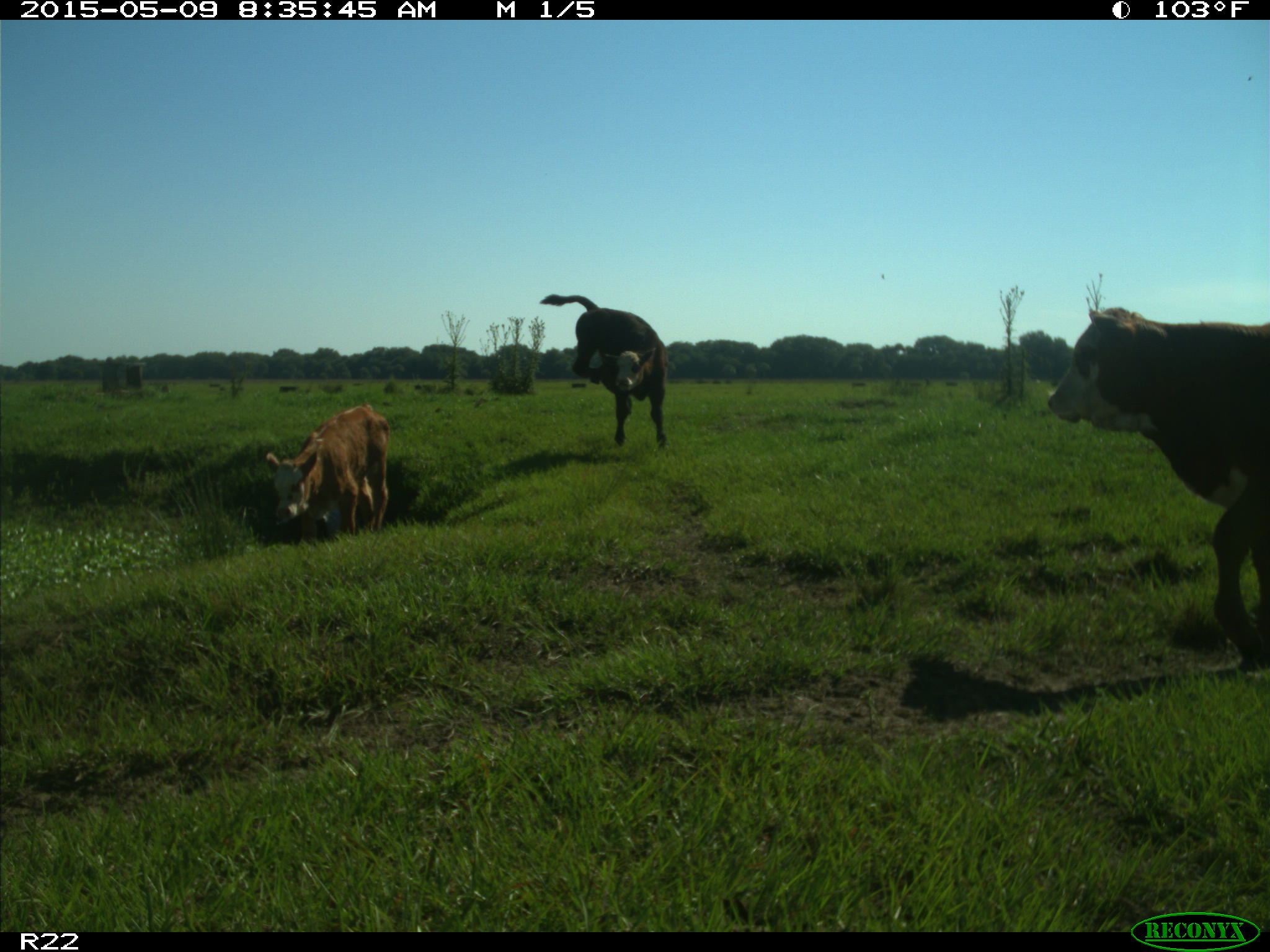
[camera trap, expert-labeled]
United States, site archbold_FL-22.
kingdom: Animalia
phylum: Chordata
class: Mammalia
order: Artiodactyla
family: Bovidae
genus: Bos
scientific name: Bos taurus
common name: domestic cow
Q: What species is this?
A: Bos taurus (domestic cow).